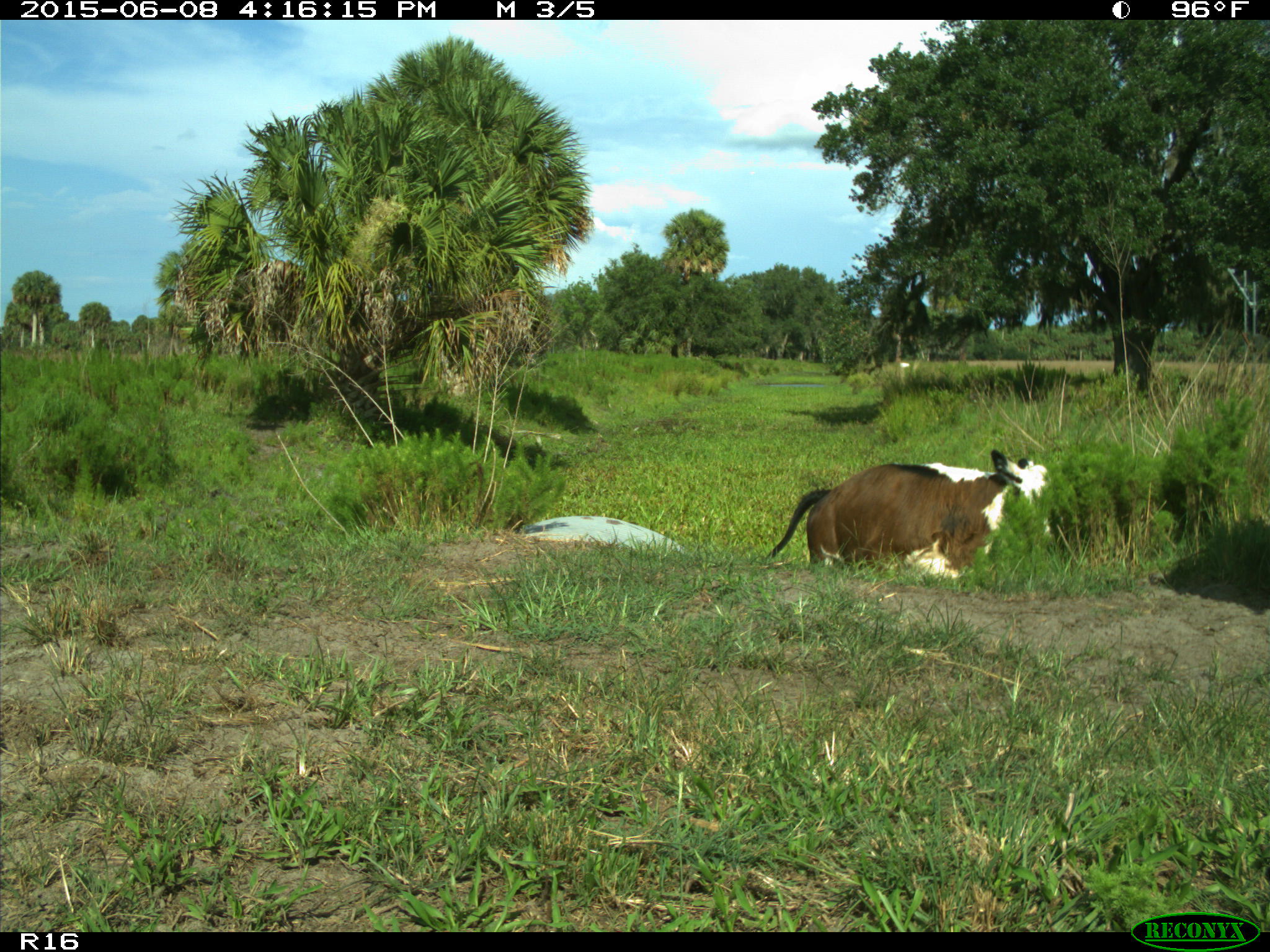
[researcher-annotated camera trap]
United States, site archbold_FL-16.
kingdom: Animalia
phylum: Chordata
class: Mammalia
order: Artiodactyla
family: Bovidae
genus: Bos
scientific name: Bos taurus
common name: domestic cow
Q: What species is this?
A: Bos taurus (domestic cow).